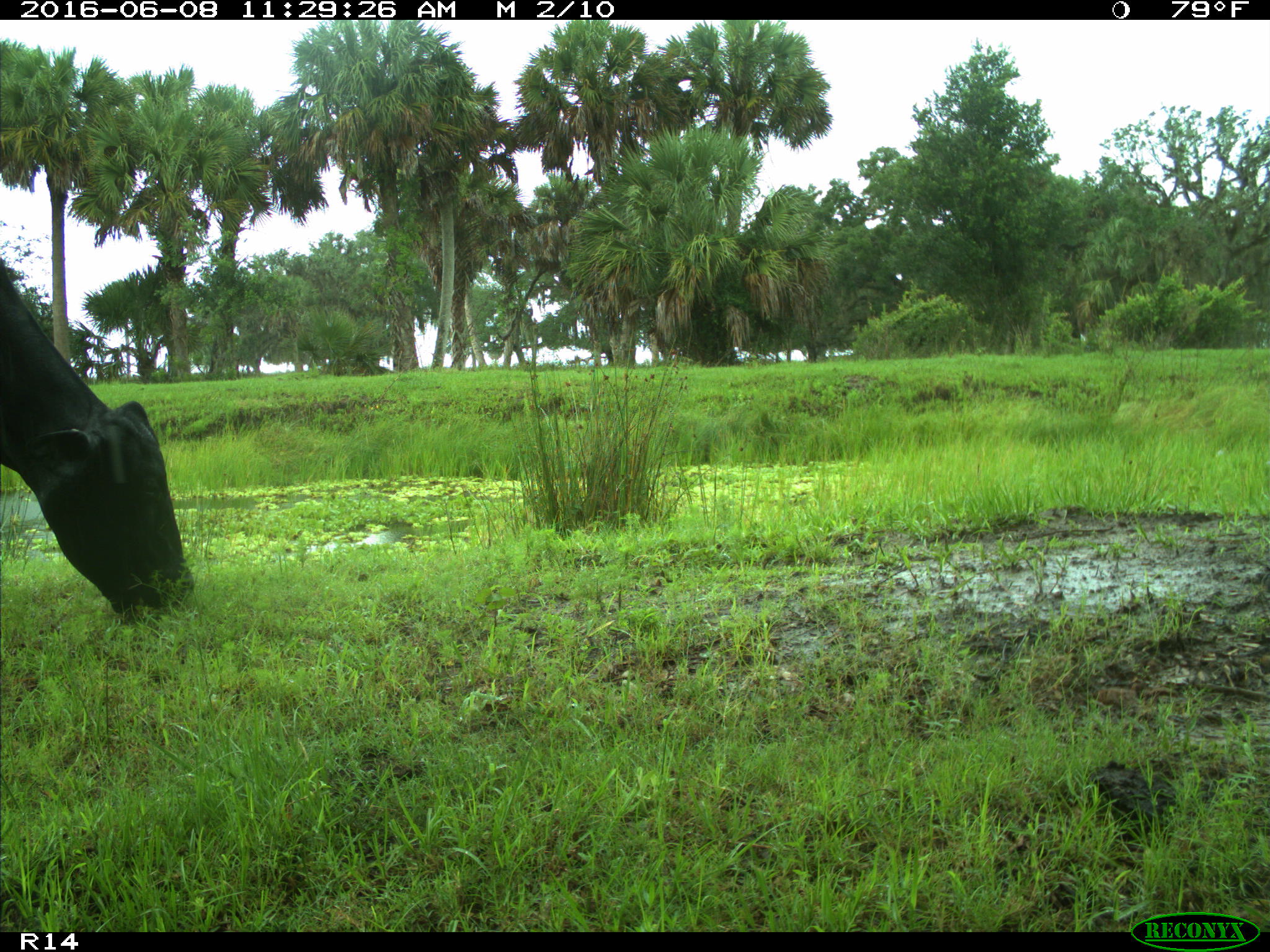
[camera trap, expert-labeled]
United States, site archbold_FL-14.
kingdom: Animalia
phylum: Chordata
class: Mammalia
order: Artiodactyla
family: Bovidae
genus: Bos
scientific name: Bos taurus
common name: domestic cow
Bos taurus (domestic cow).